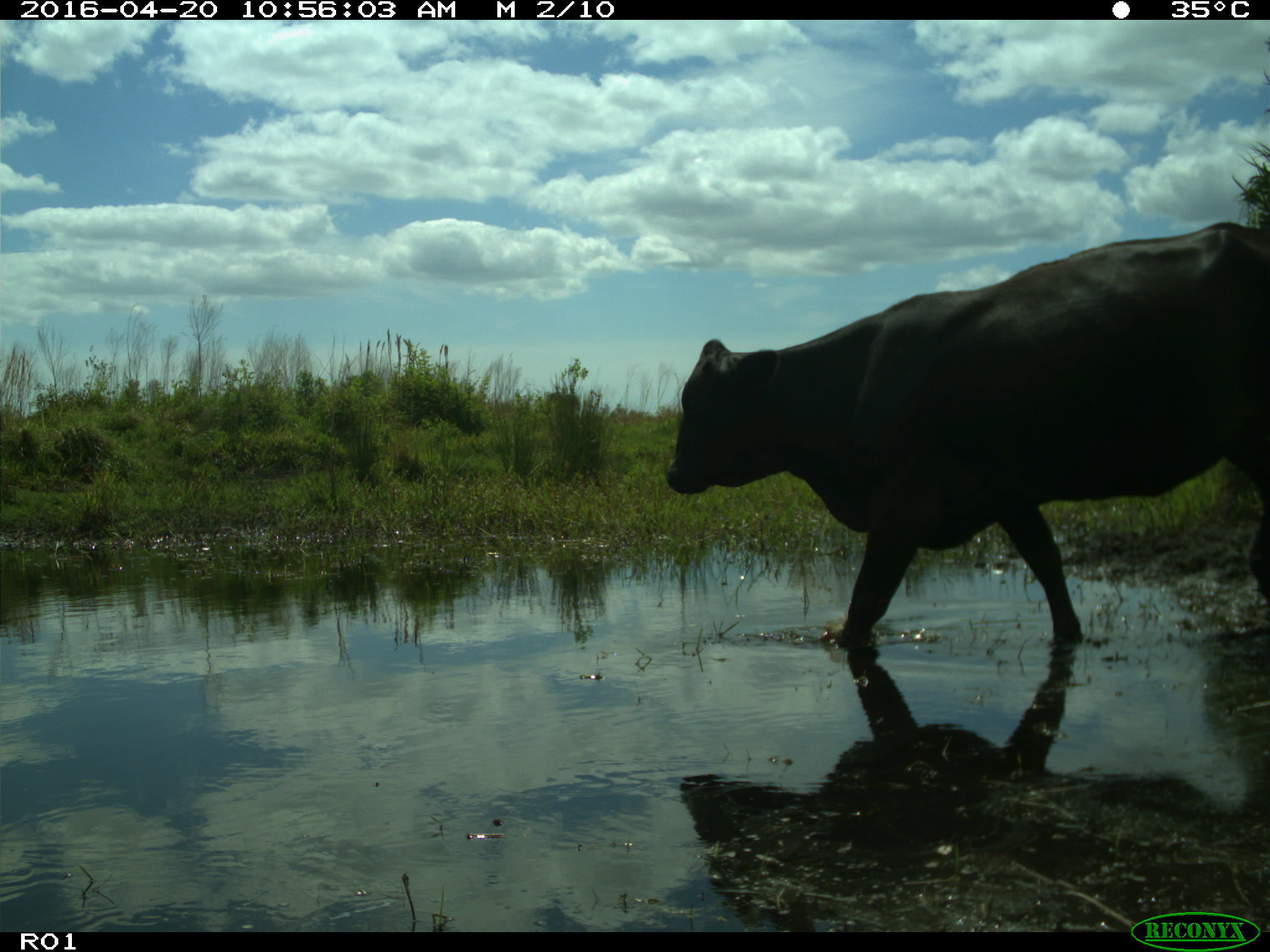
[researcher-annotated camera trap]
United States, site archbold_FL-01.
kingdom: Animalia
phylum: Chordata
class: Mammalia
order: Artiodactyla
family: Bovidae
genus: Bos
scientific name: Bos taurus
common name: domestic cow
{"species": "Bos taurus (domestic cow)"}